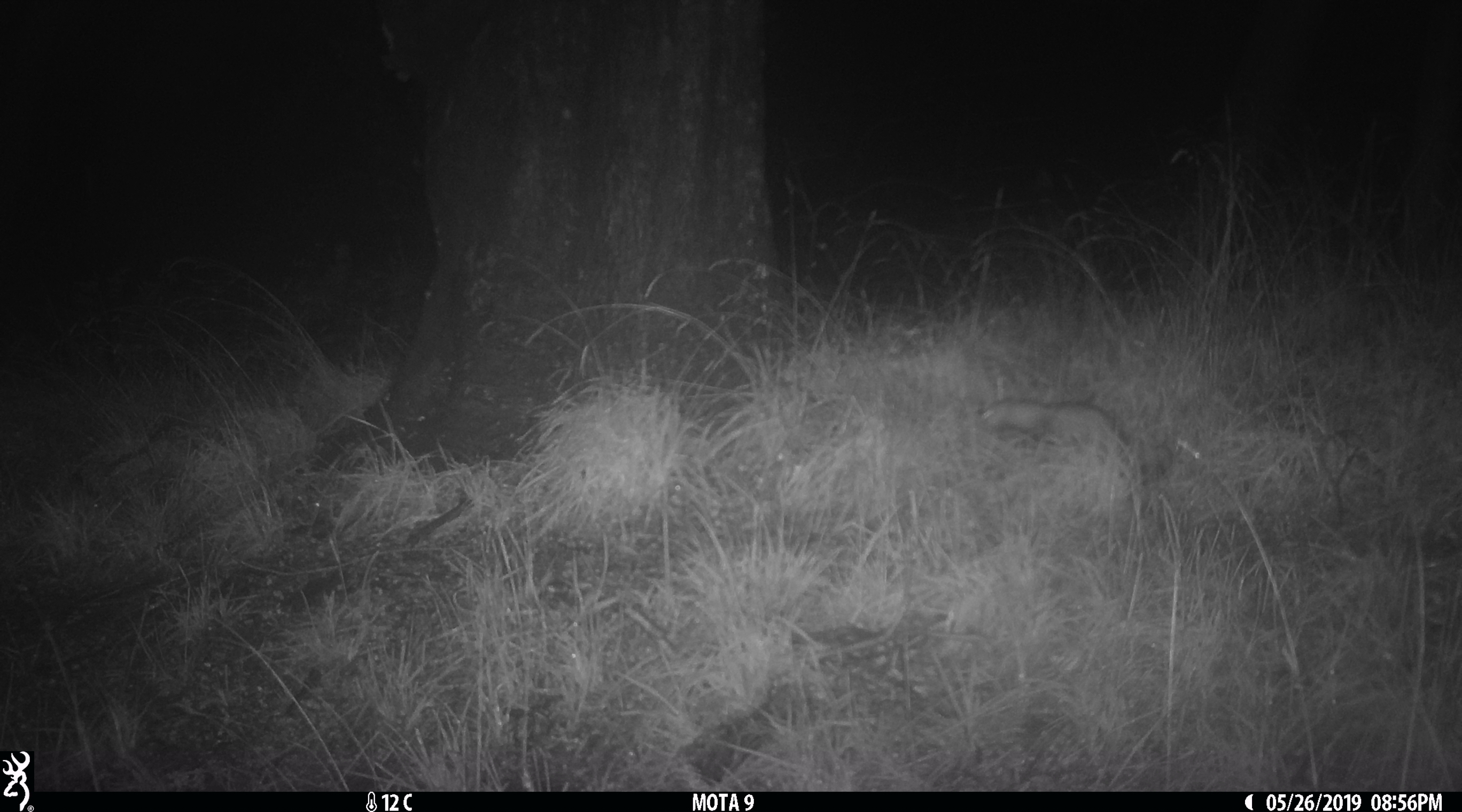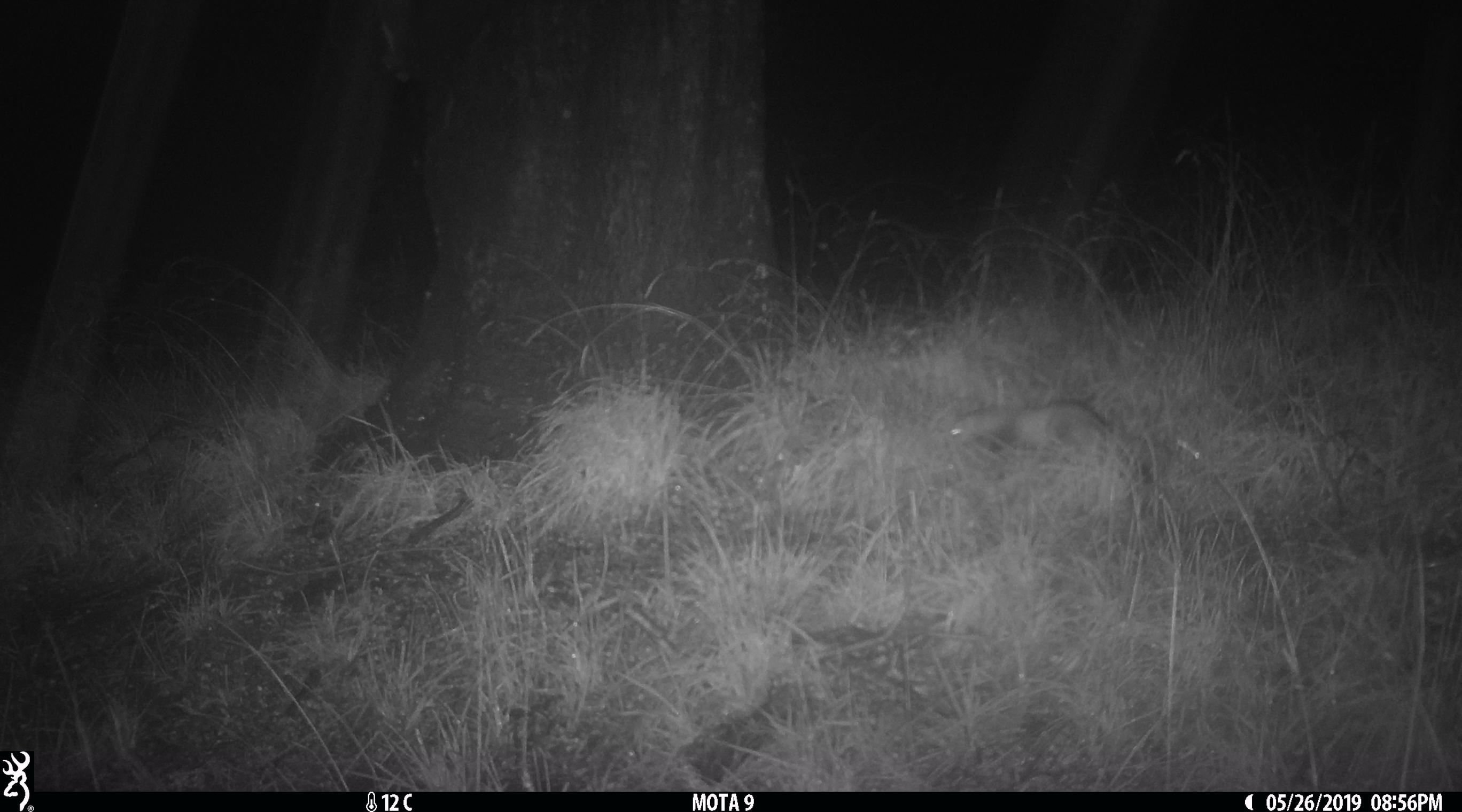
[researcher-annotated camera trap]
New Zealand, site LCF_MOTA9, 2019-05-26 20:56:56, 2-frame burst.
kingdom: Animalia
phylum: Chordata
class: Mammalia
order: Carnivora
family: Mustelidae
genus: Mustela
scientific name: Mustela furo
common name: ferret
Ferret (Mustela furo).